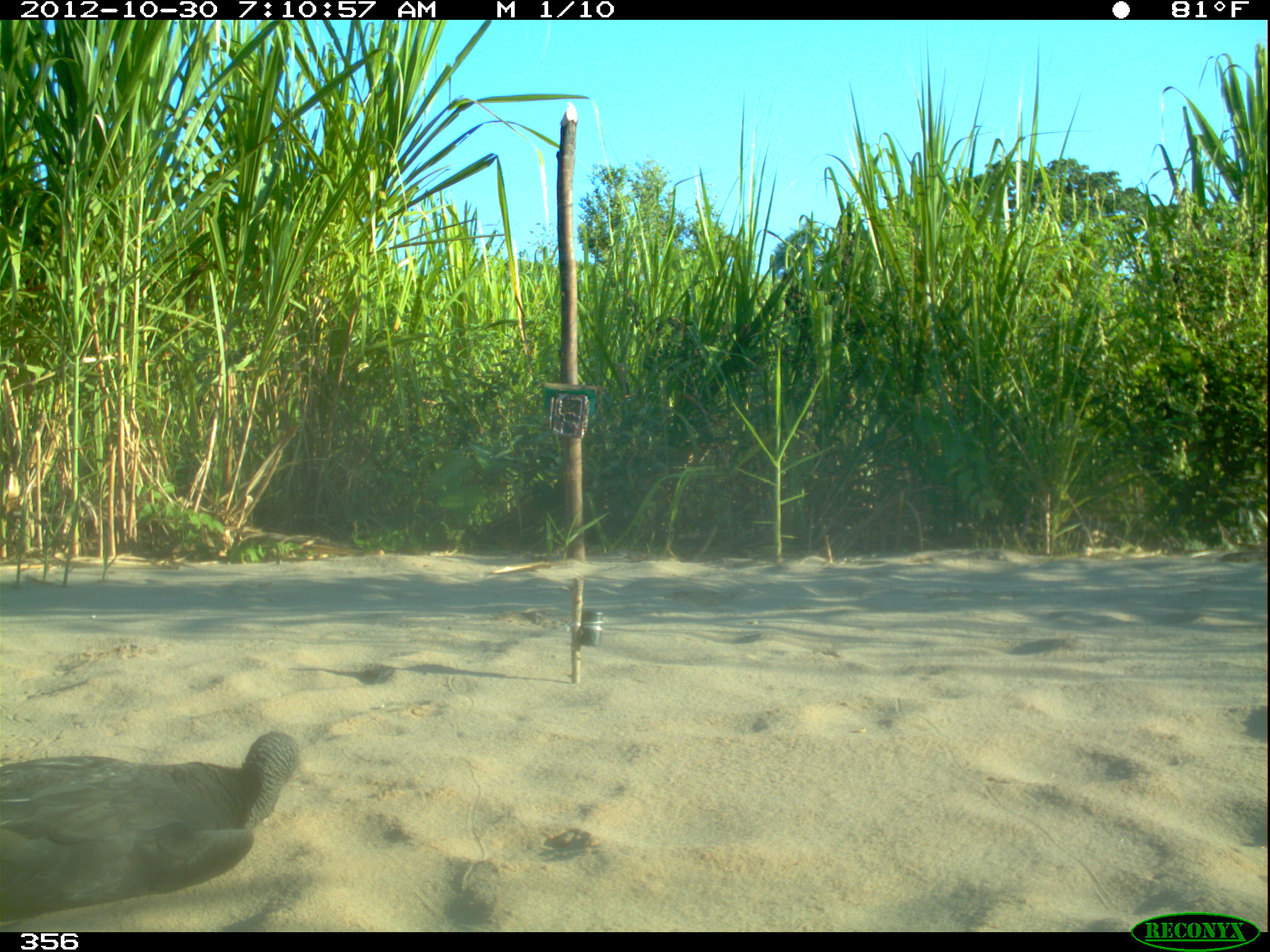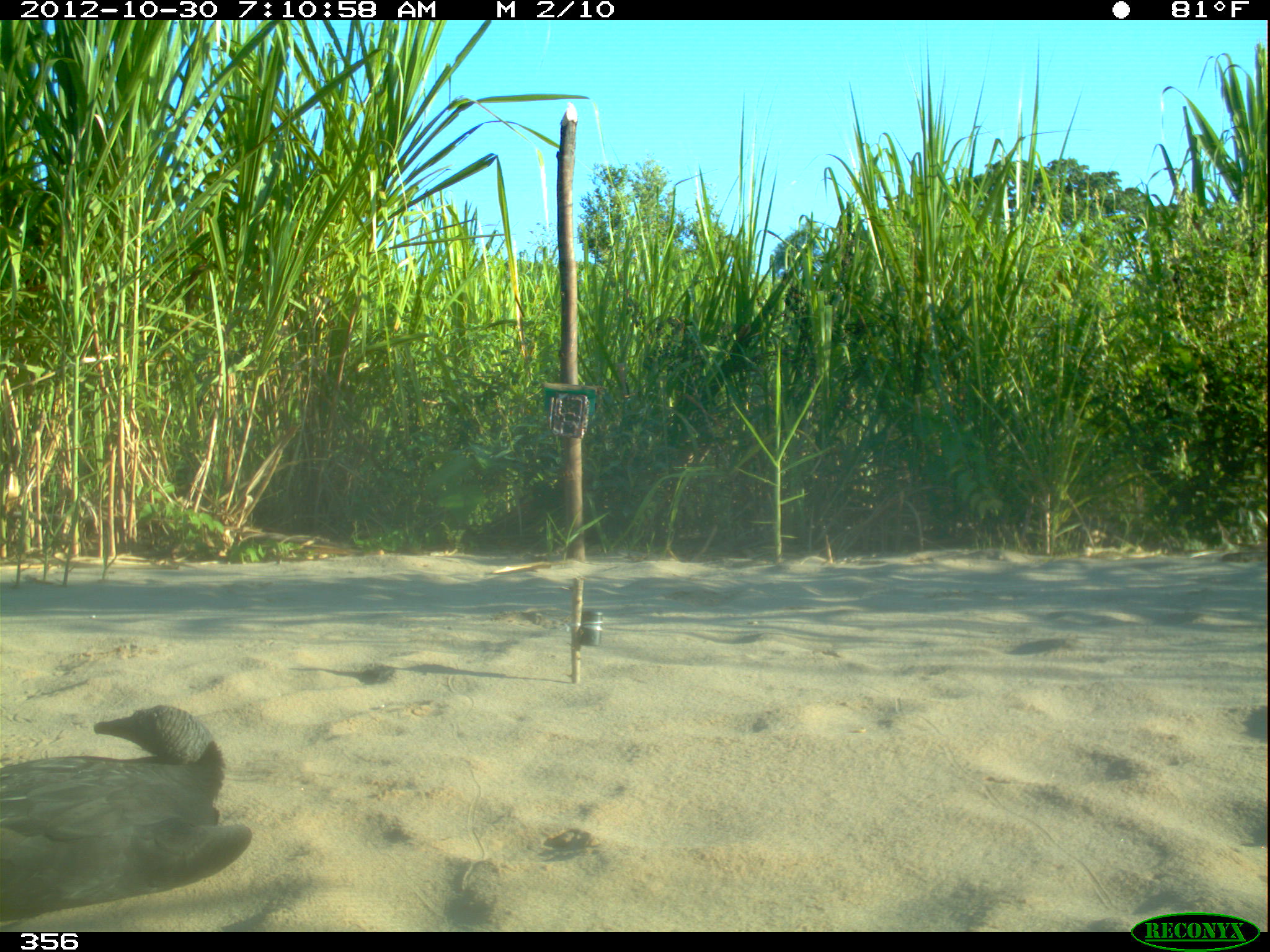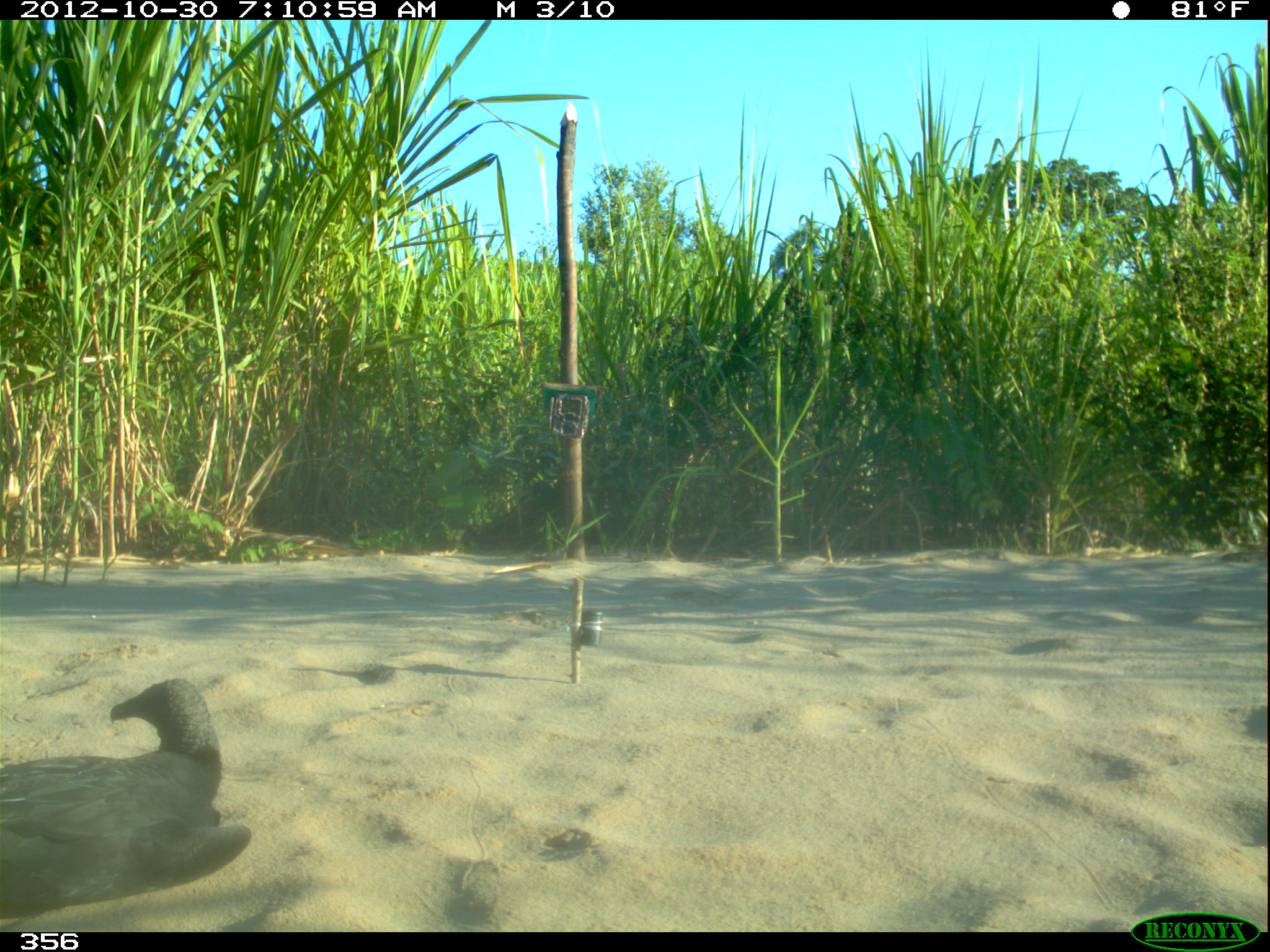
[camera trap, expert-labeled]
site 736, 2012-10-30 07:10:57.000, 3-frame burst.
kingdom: Animalia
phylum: Chordata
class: Aves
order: Cathartiformes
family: Cathartidae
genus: Coragyps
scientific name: Coragyps atratus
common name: black vulture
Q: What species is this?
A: Coragyps atratus (black vulture).